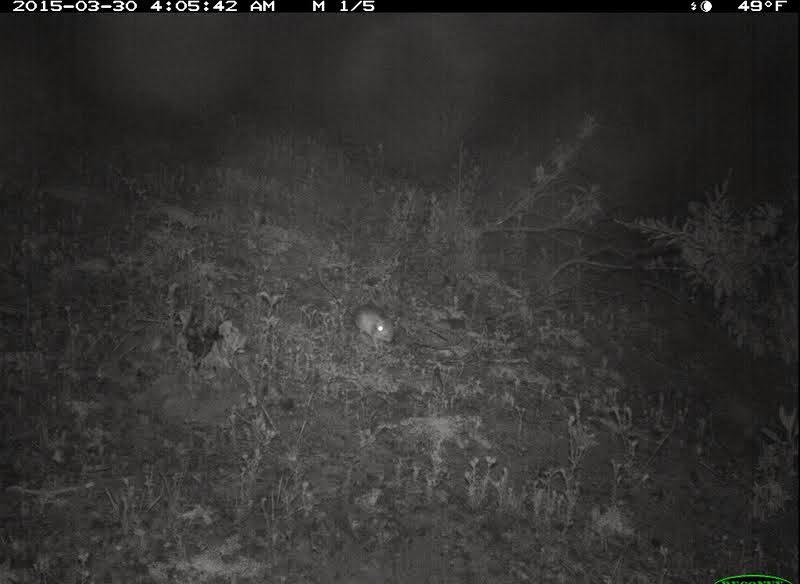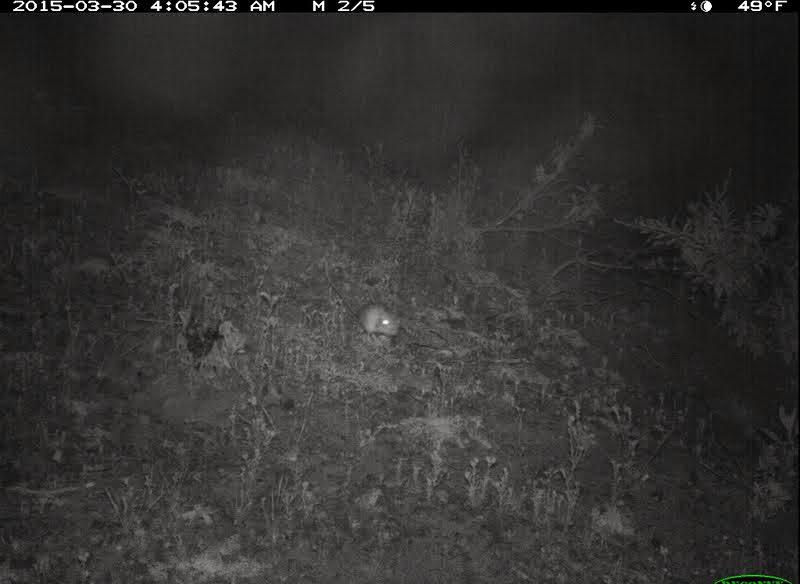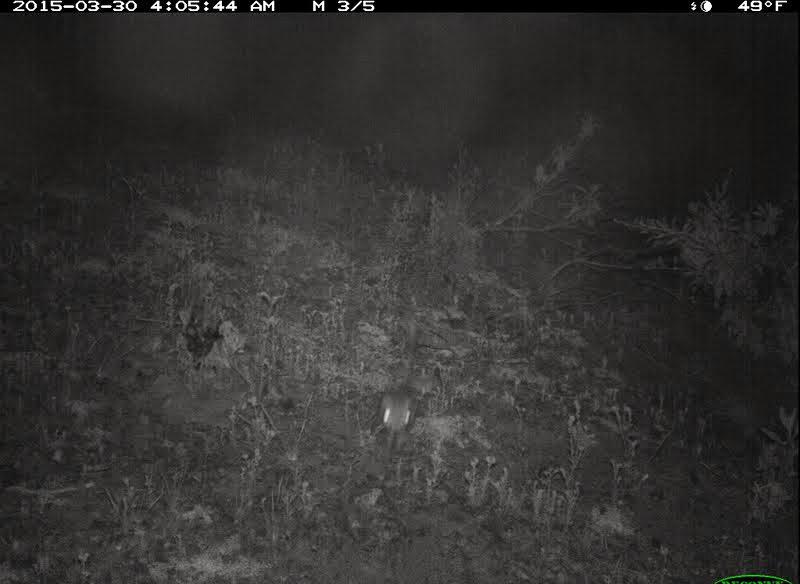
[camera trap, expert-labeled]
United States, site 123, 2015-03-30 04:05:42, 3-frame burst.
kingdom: Animalia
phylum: Chordata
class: Mammalia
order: Rodentia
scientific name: Rodentia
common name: rodent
Rodent (Rodentia).